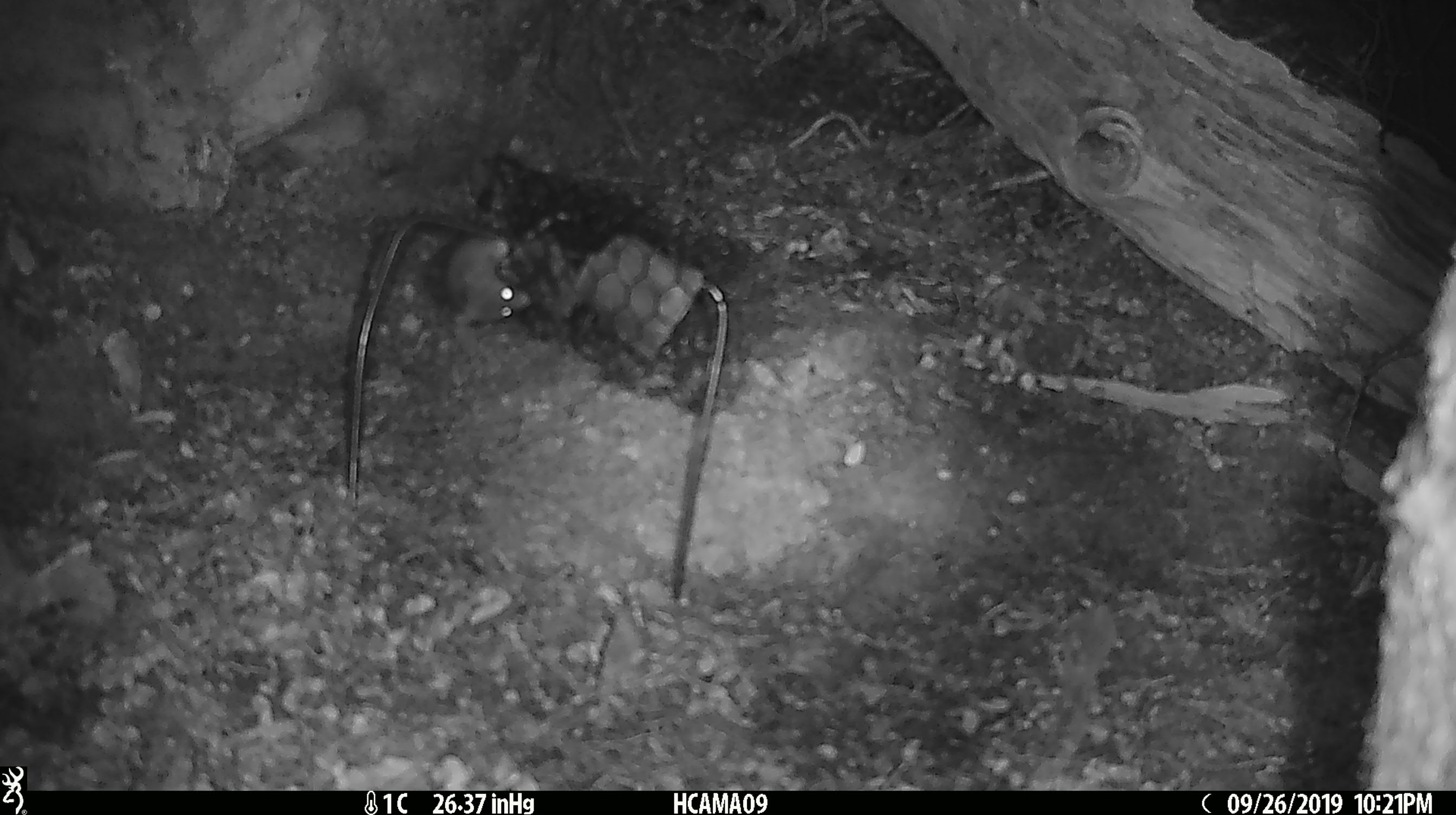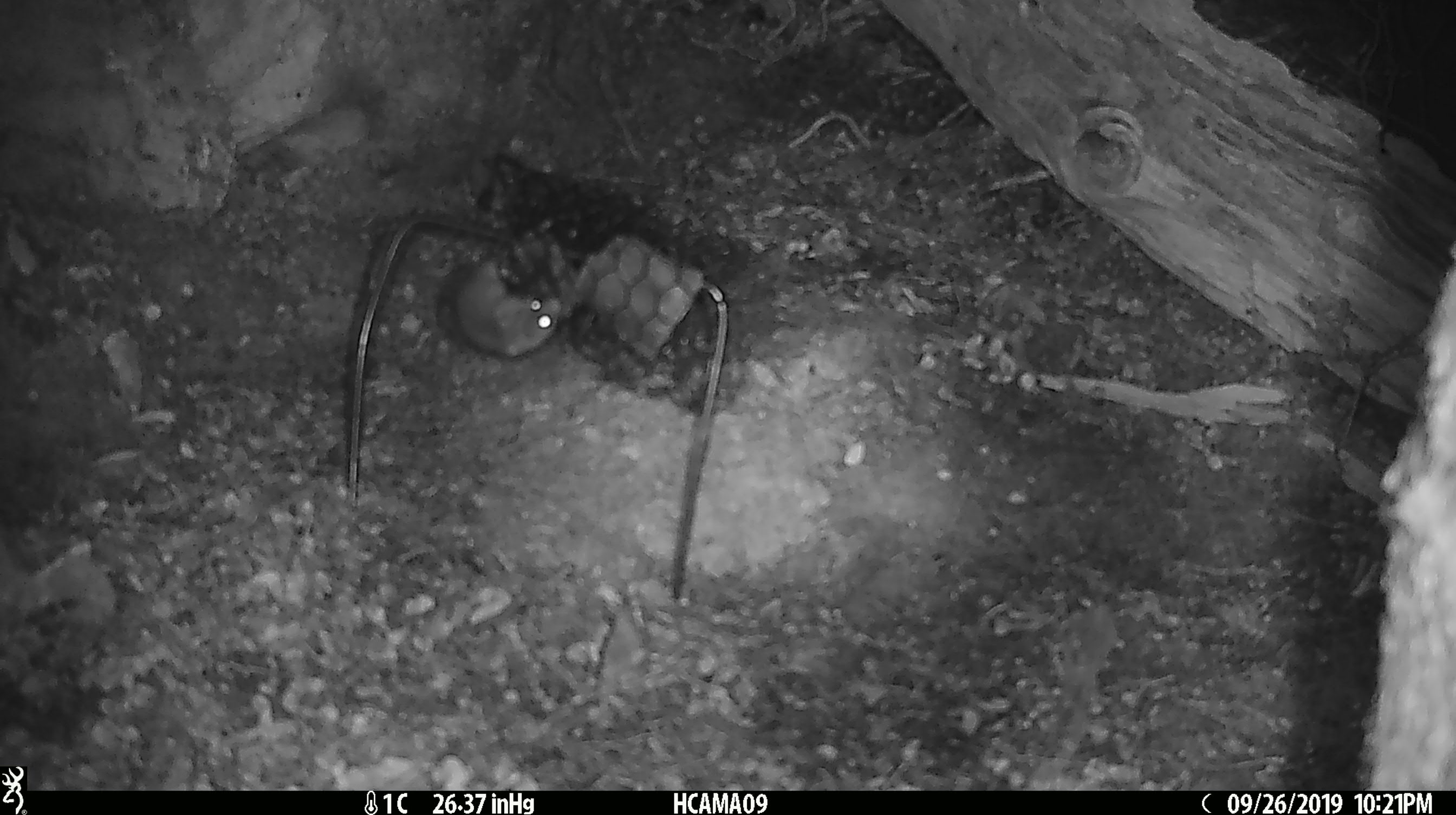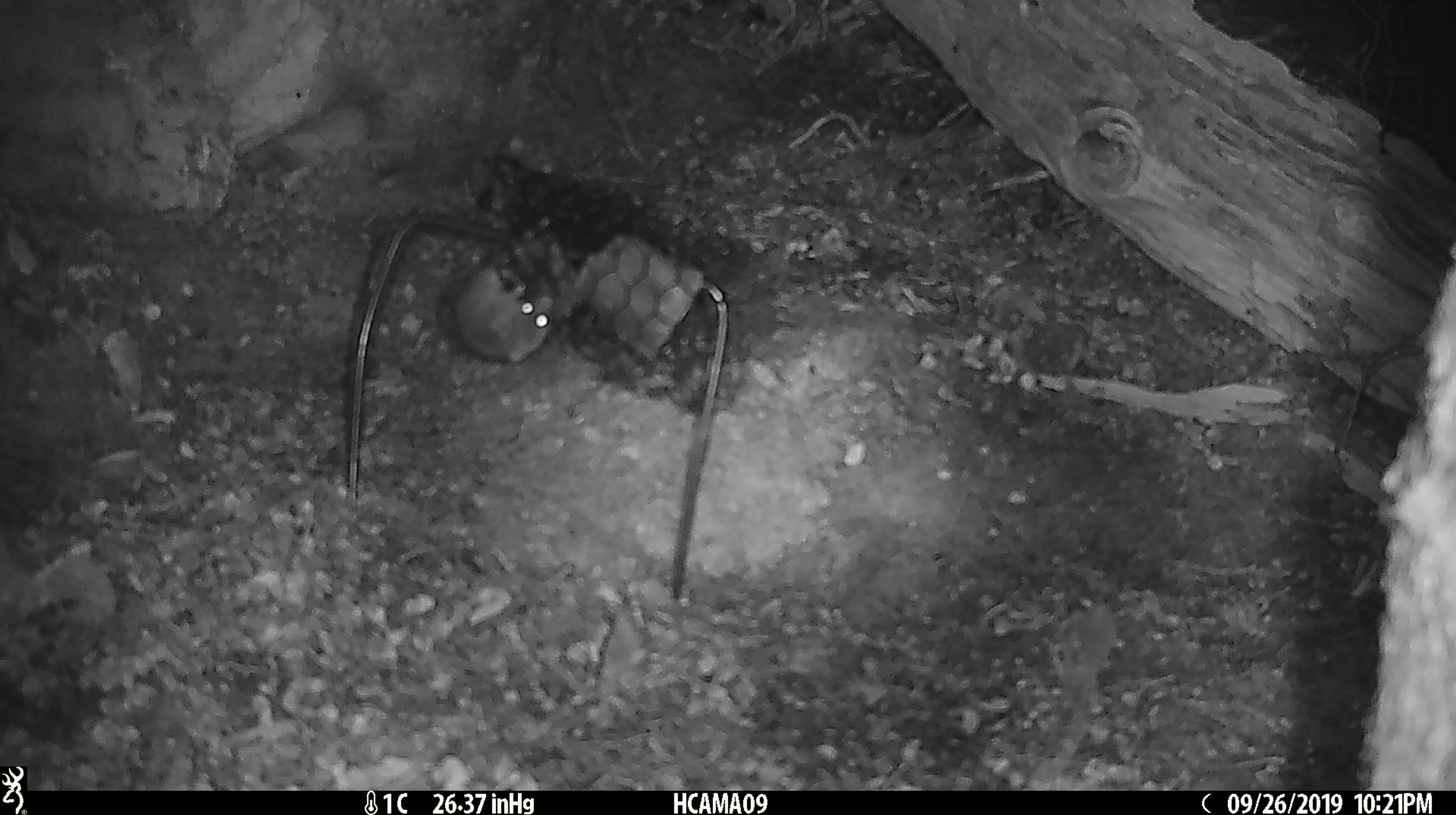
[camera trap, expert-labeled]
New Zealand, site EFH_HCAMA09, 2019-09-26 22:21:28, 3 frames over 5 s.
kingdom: Animalia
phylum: Chordata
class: Mammalia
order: Rodentia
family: Muridae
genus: Mus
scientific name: Mus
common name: mouse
Mouse (Mus).